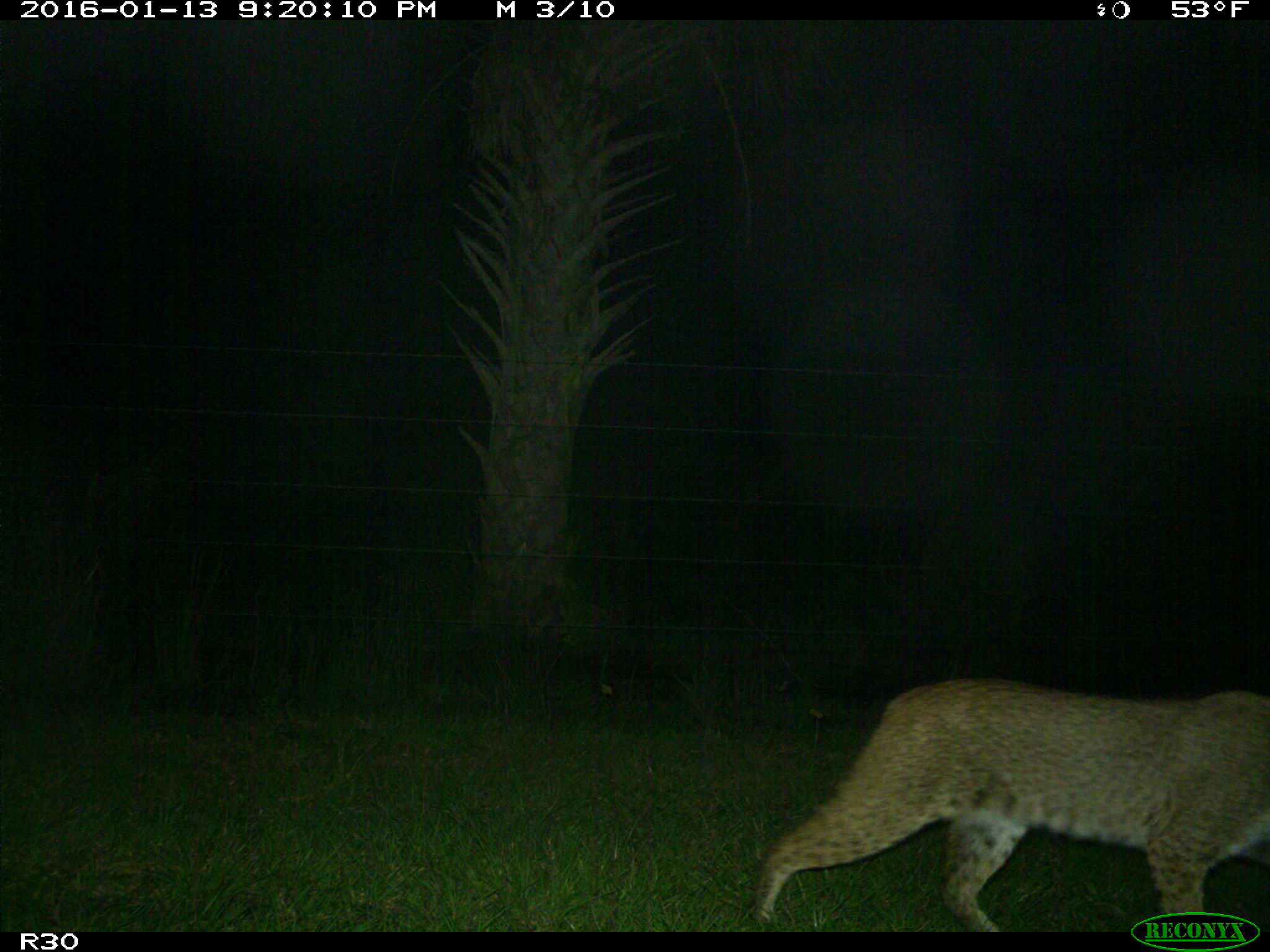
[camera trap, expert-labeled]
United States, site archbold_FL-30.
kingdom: Animalia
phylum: Chordata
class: Mammalia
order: Carnivora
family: Felidae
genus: Lynx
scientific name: Lynx rufus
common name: bobcat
Lynx rufus (bobcat).